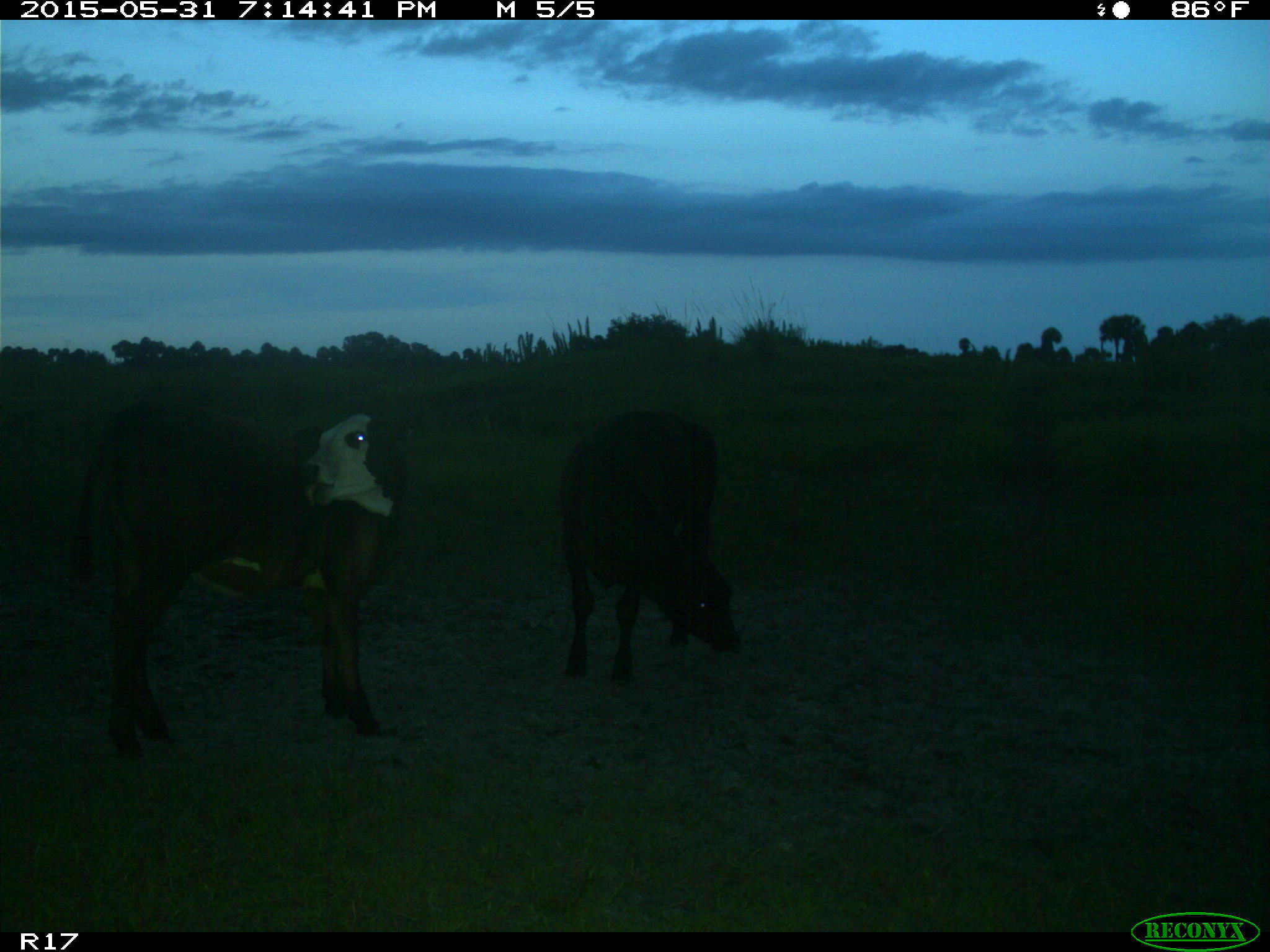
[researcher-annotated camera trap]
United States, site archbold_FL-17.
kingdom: Animalia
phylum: Chordata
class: Mammalia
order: Artiodactyla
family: Bovidae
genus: Bos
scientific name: Bos taurus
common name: domestic cow